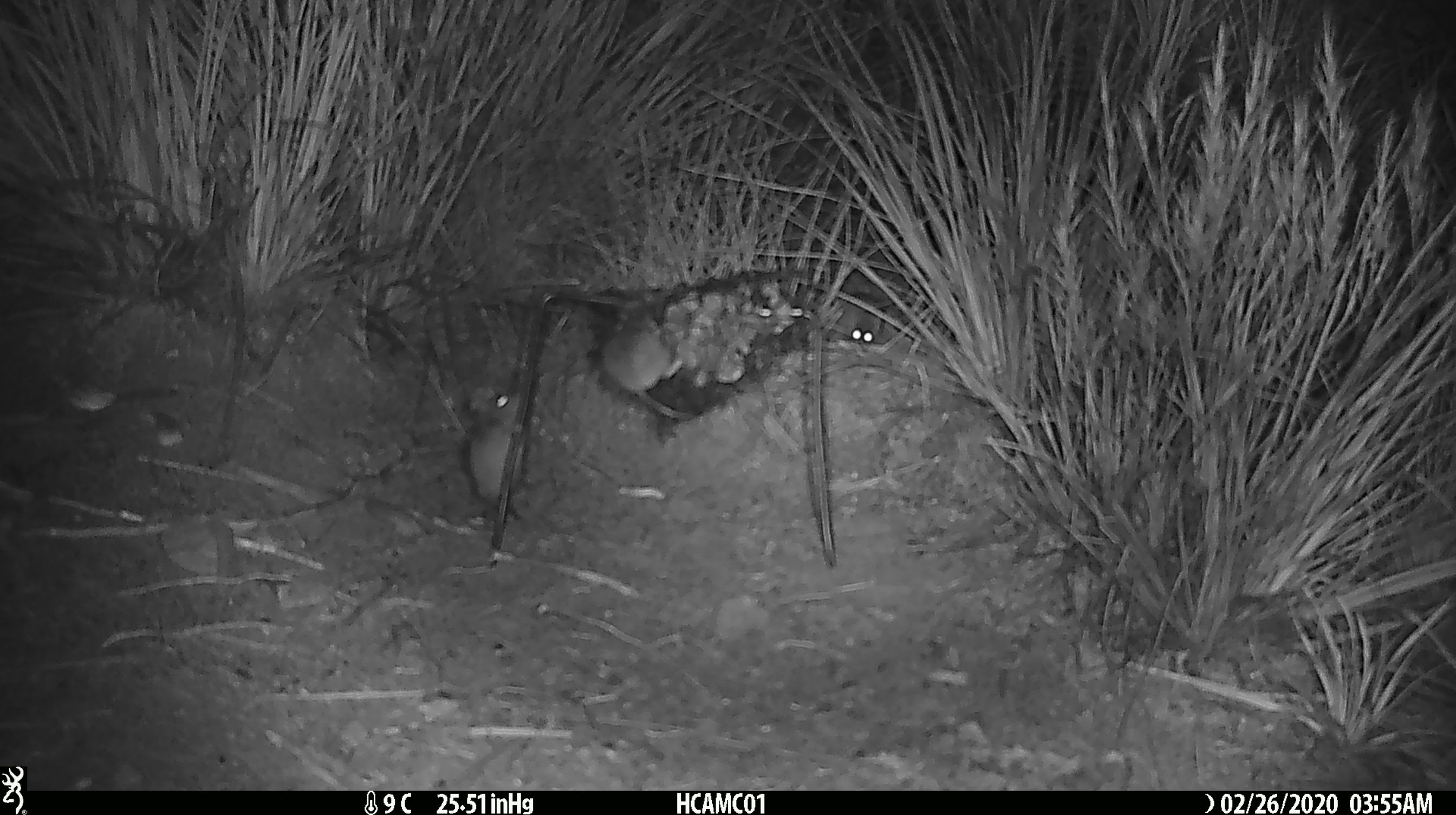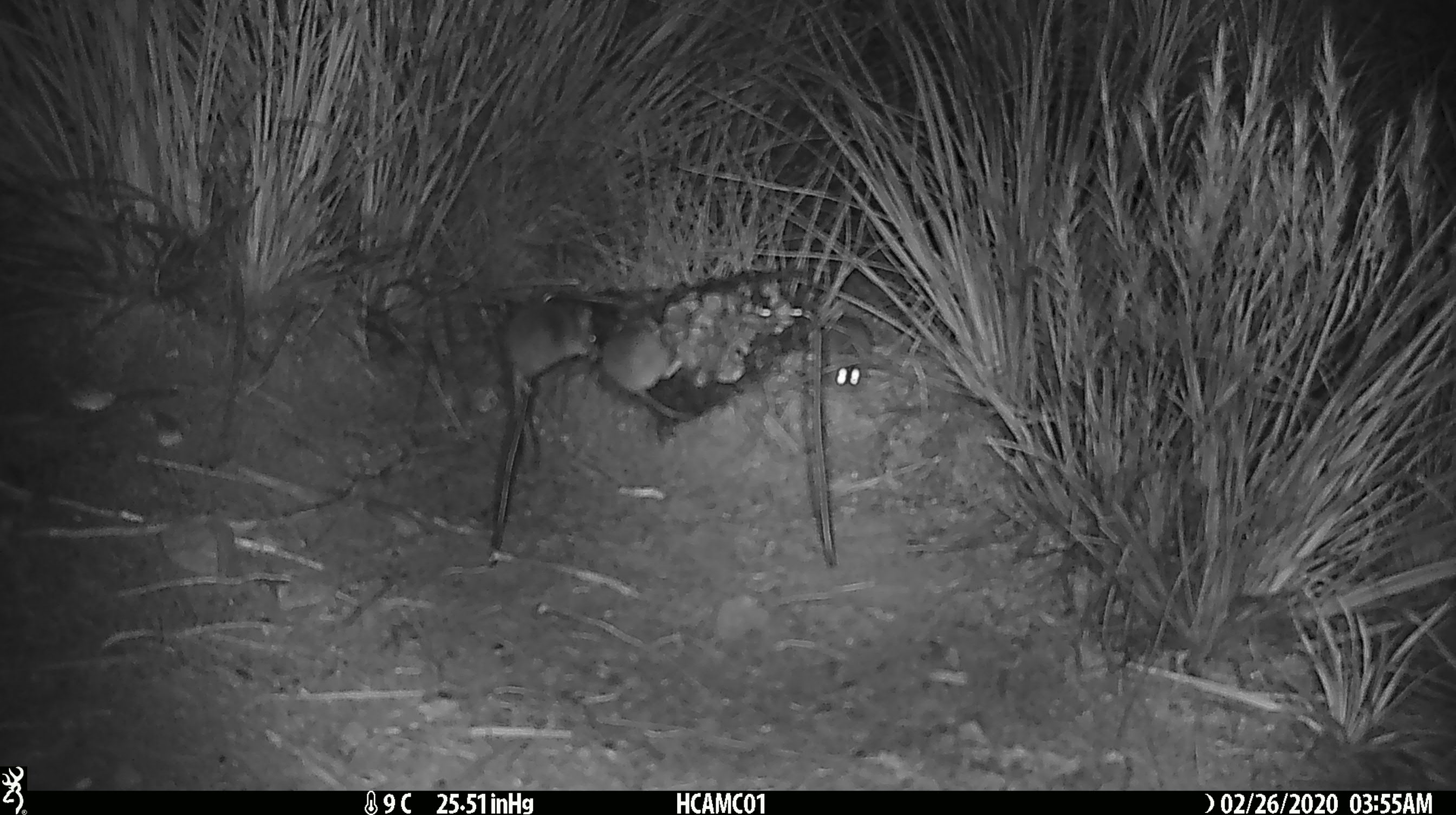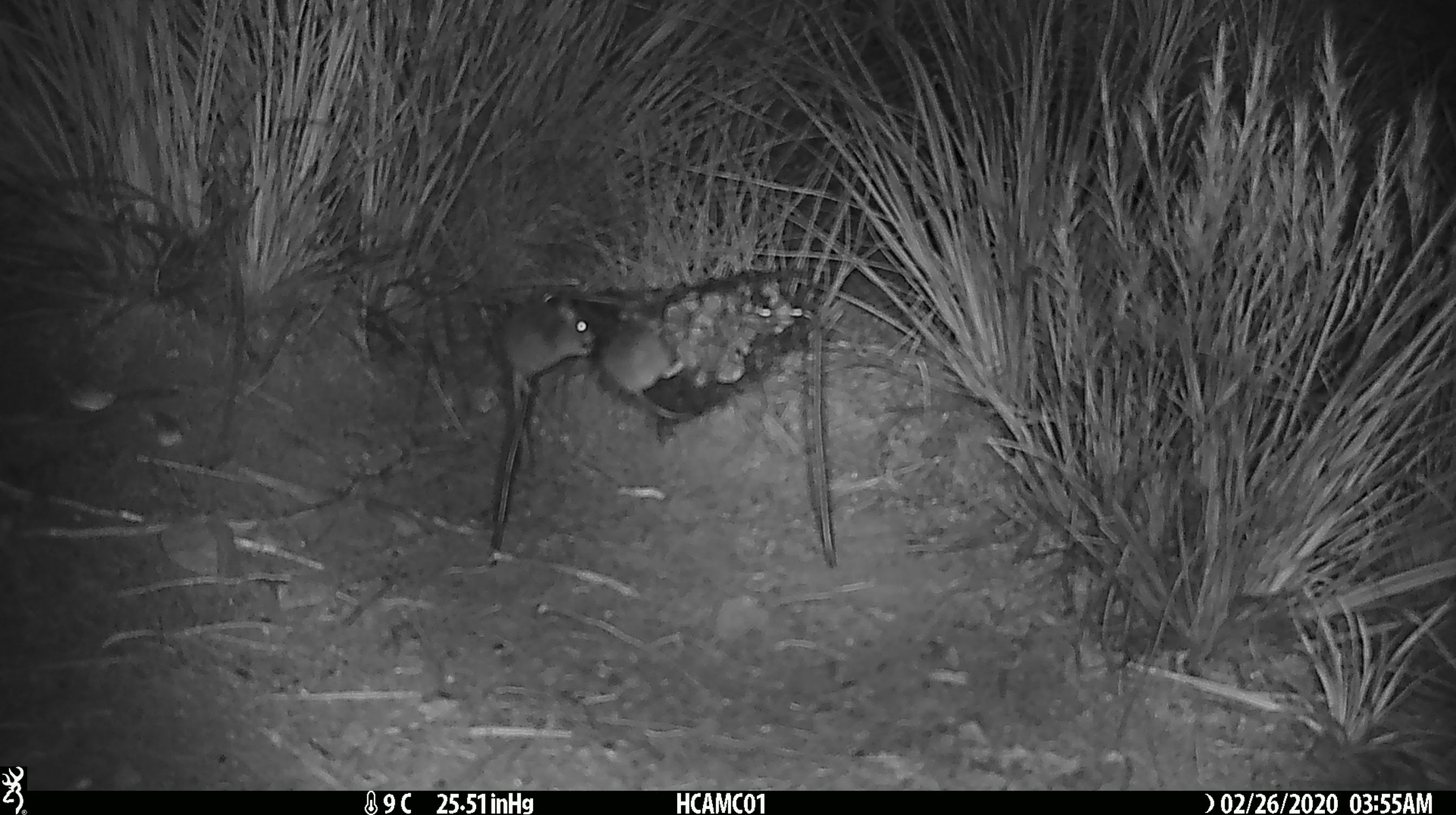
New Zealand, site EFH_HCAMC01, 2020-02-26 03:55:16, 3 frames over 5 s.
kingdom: Animalia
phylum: Chordata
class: Mammalia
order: Rodentia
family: Muridae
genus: Mus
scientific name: Mus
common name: mouse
Mouse (Mus).